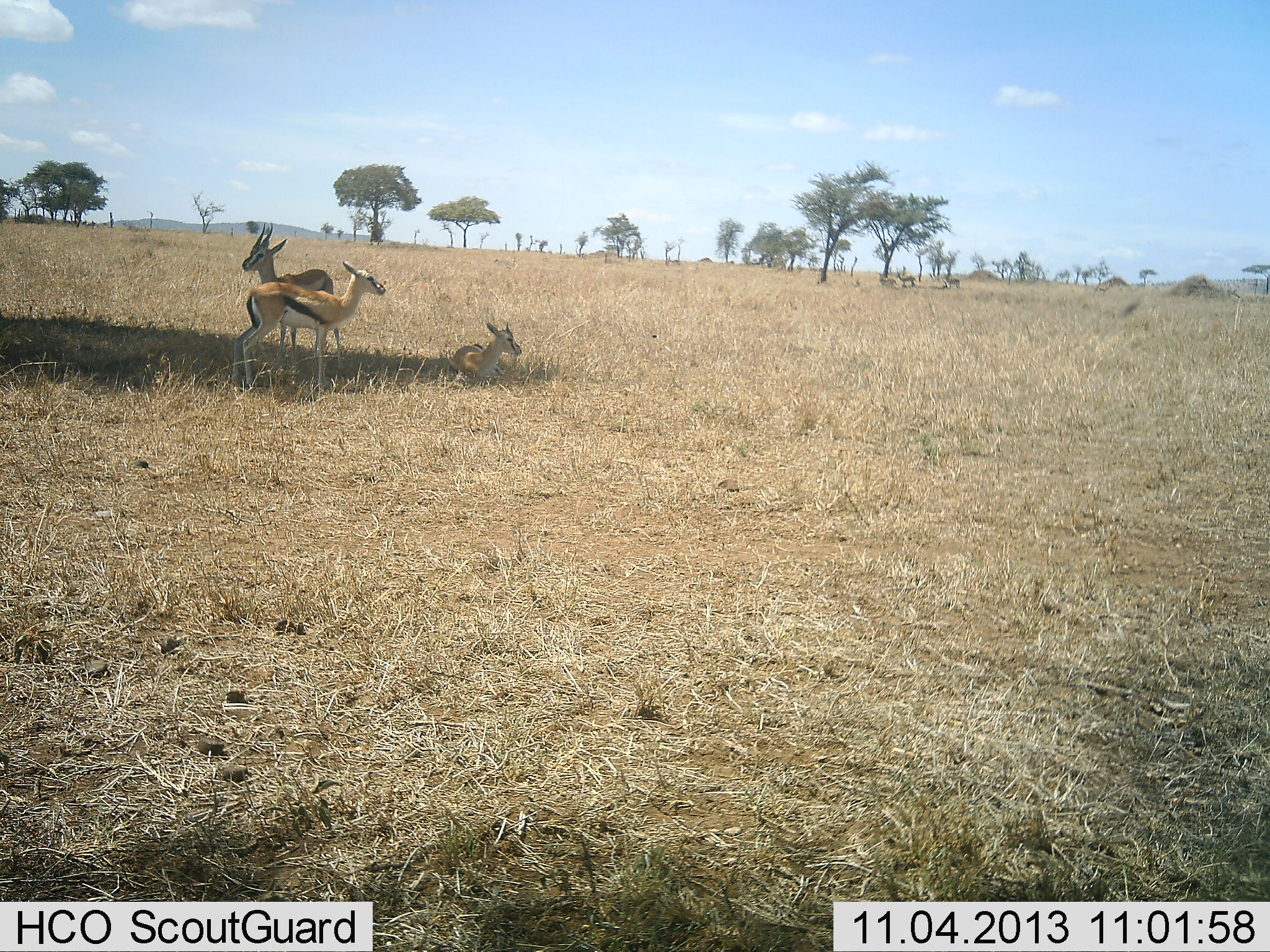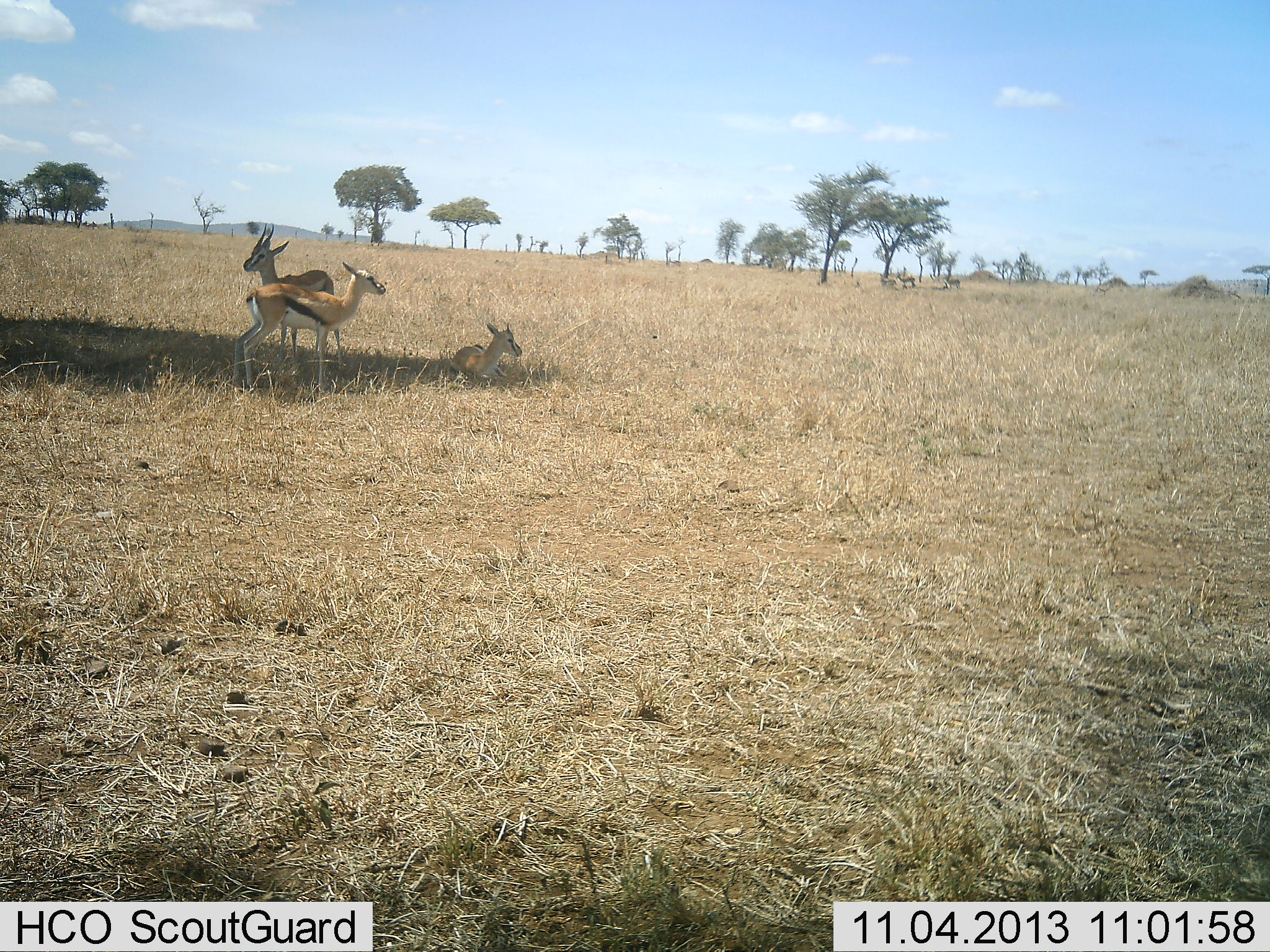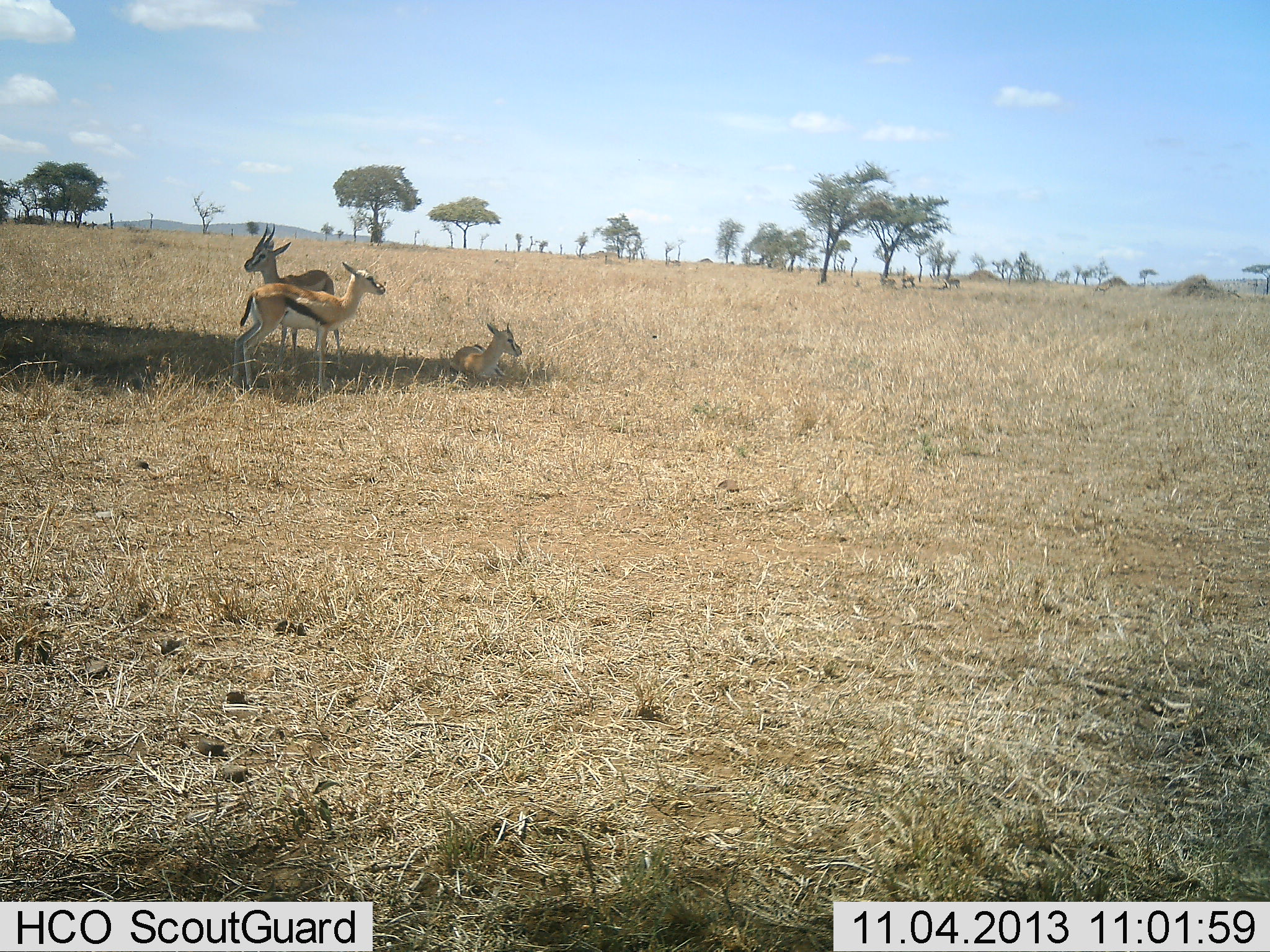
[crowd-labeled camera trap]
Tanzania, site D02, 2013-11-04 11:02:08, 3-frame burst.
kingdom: Animalia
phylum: Chordata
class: Mammalia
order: Artiodactyla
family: Bovidae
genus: Eudorcas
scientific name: Eudorcas thomsonii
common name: thomson's gazelle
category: gazellethomsons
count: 3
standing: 100%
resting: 100%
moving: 0%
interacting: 0%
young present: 0%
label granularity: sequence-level